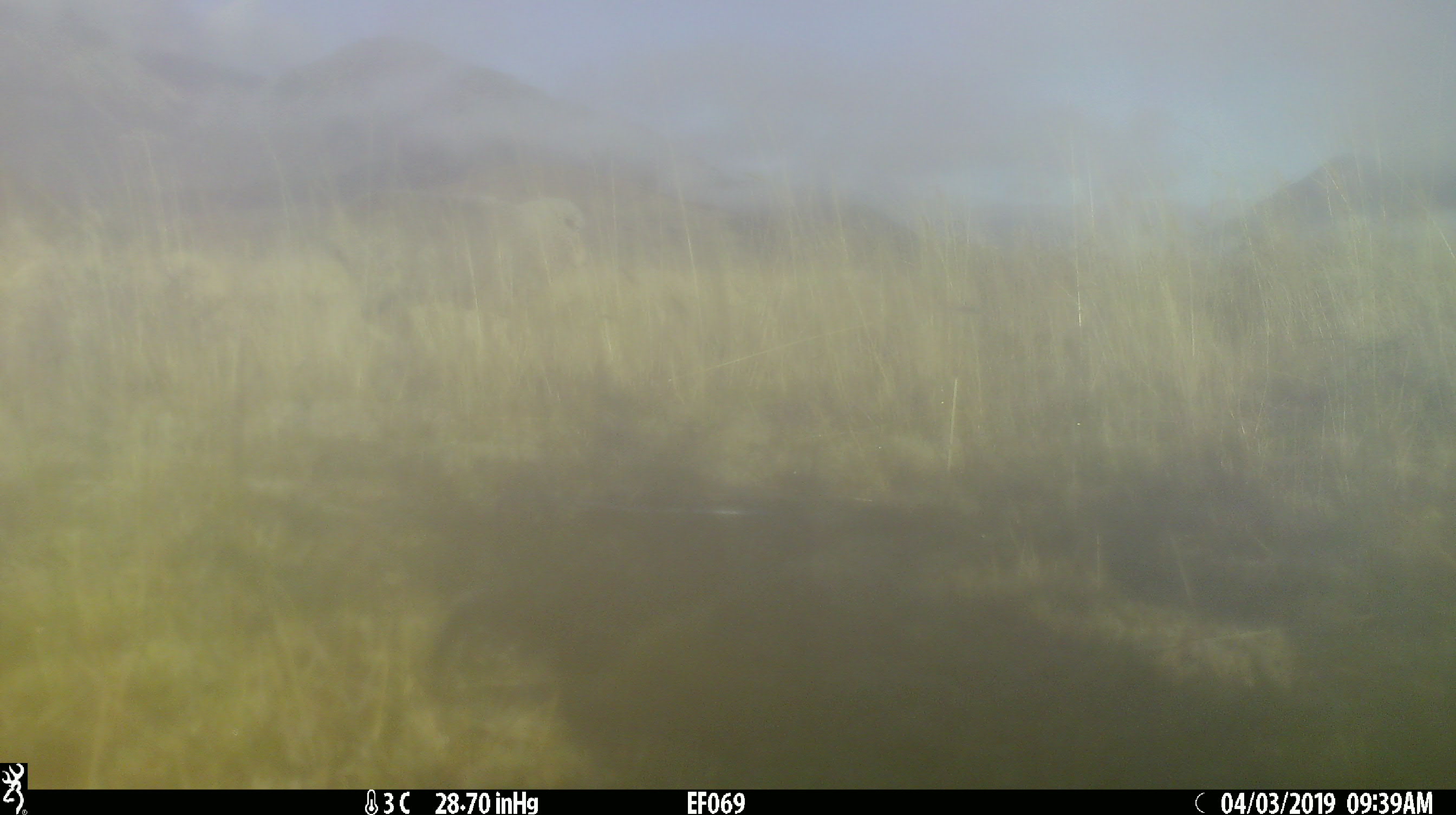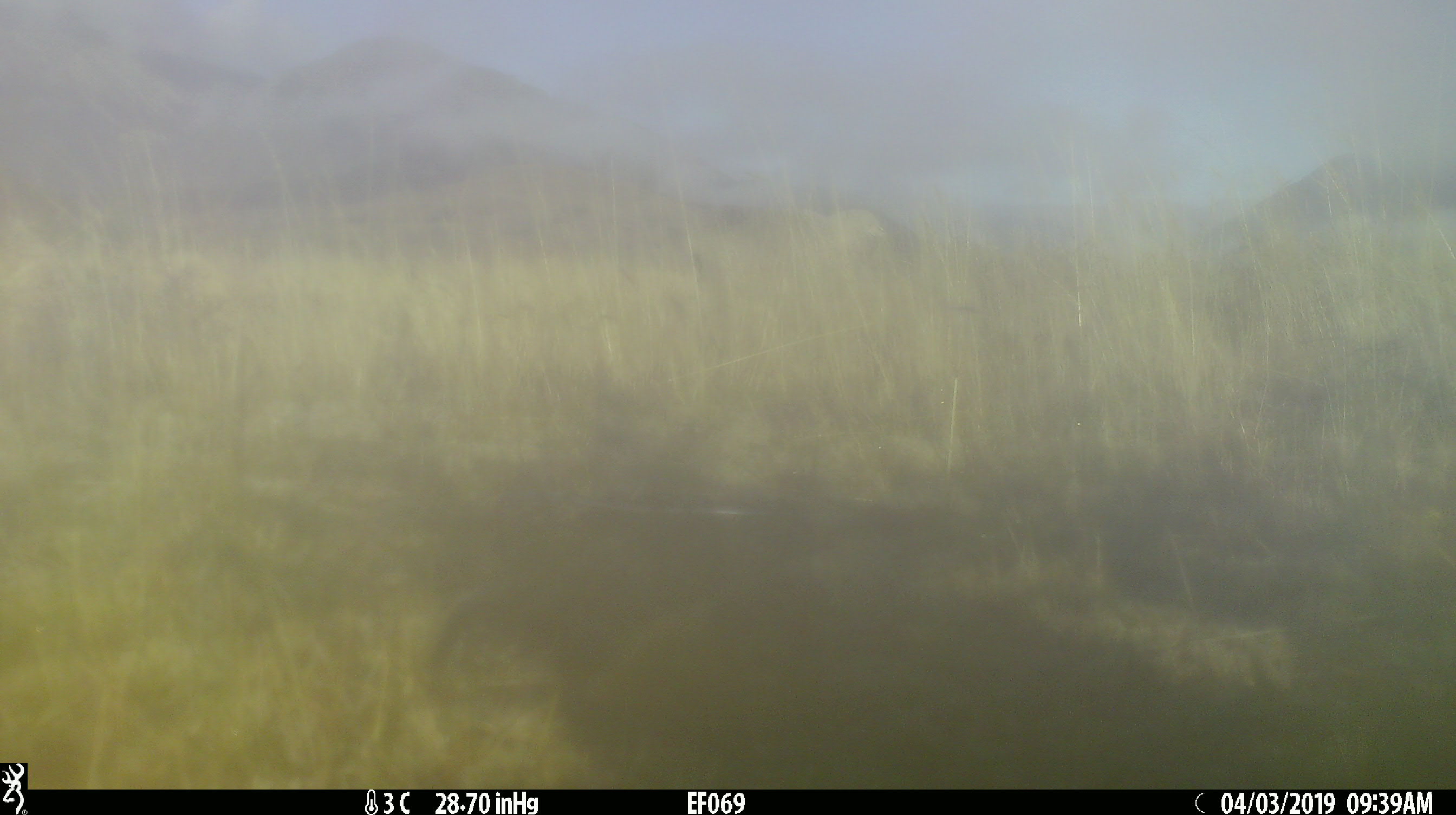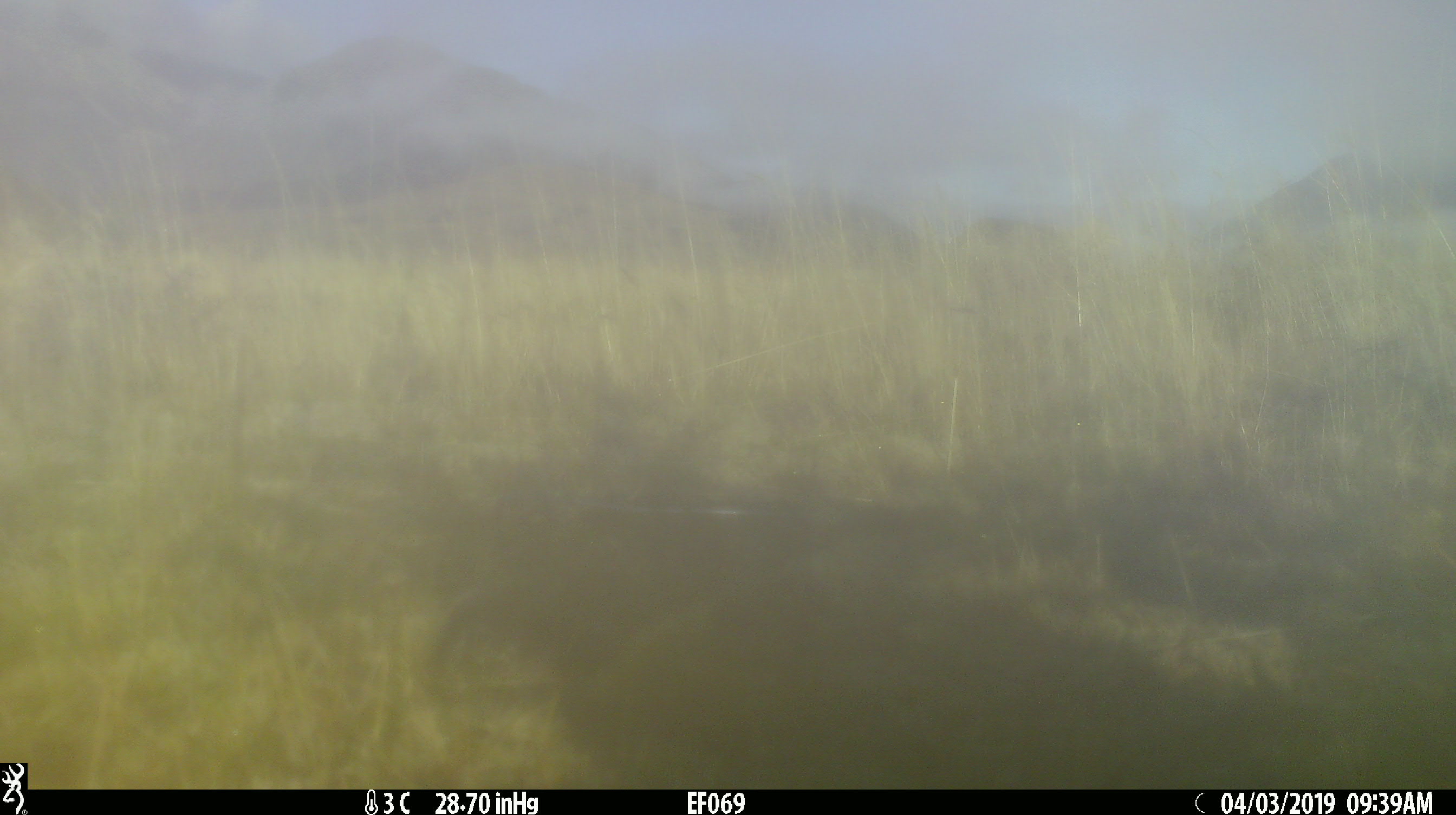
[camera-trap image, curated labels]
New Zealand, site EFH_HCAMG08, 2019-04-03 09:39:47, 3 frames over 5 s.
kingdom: Animalia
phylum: Chordata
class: Mammalia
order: Artiodactyla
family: Bovidae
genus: Ovis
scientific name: Ovis aries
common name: domestic sheep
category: sheep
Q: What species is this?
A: Sheep (domestic sheep) (Ovis aries).